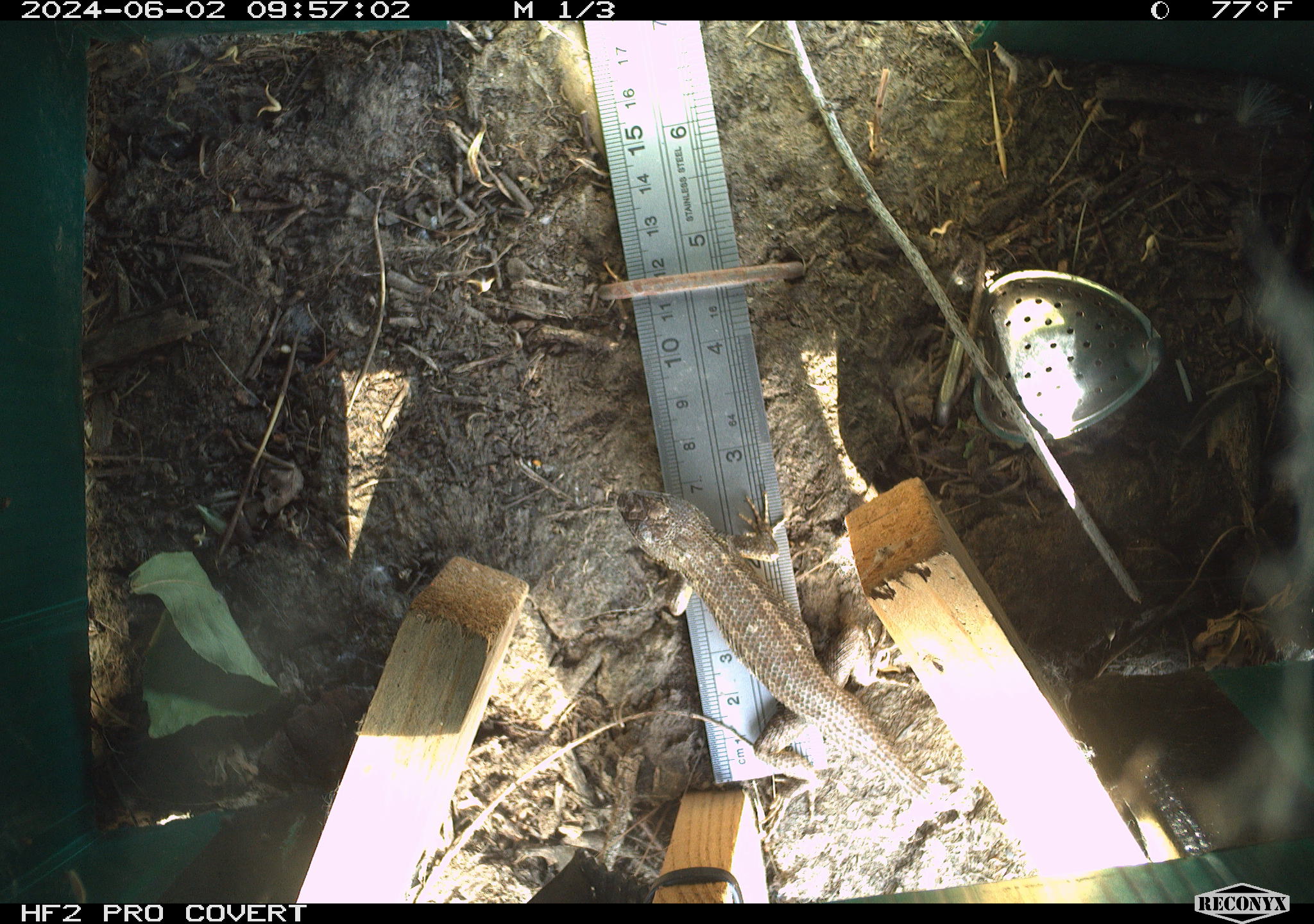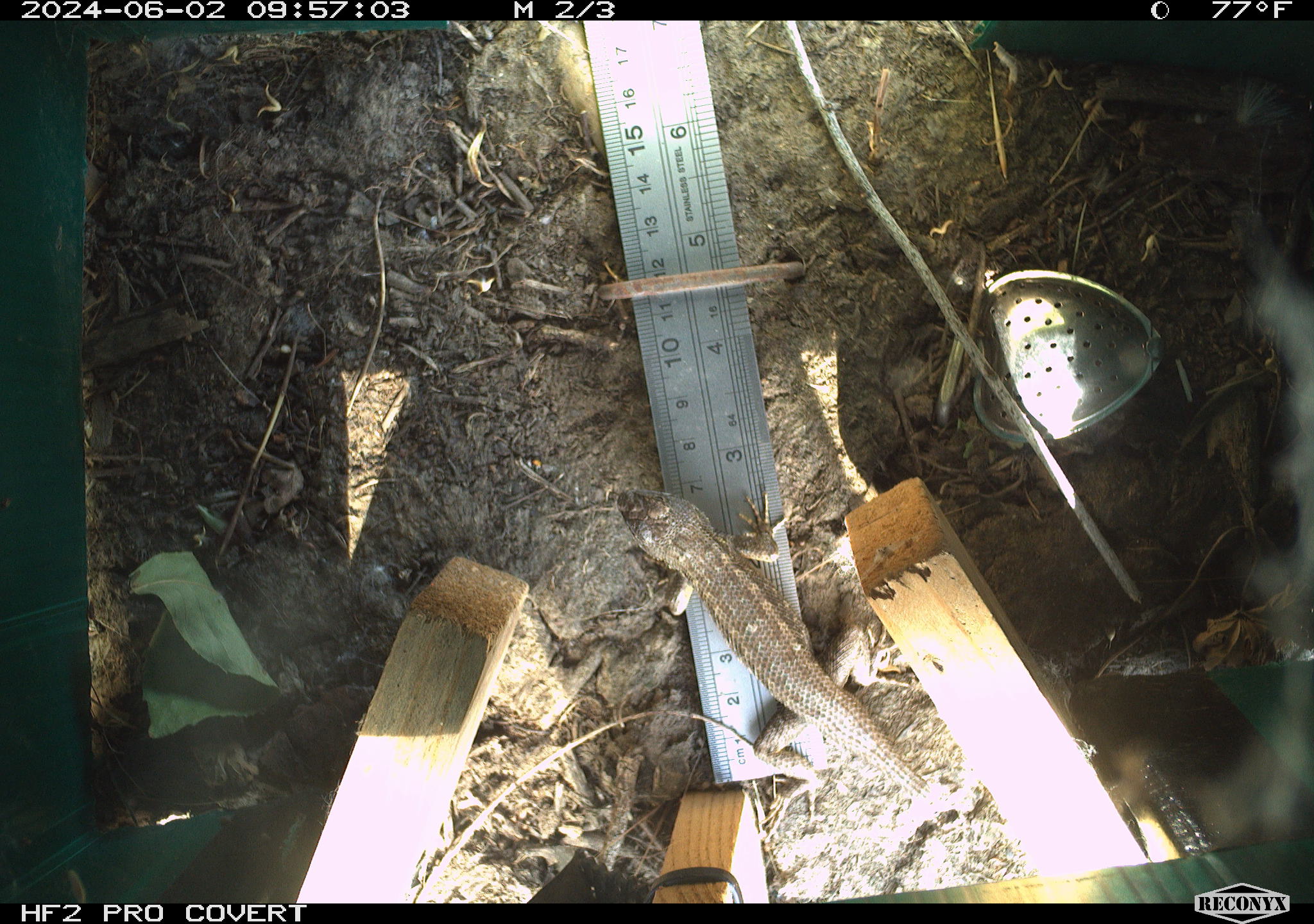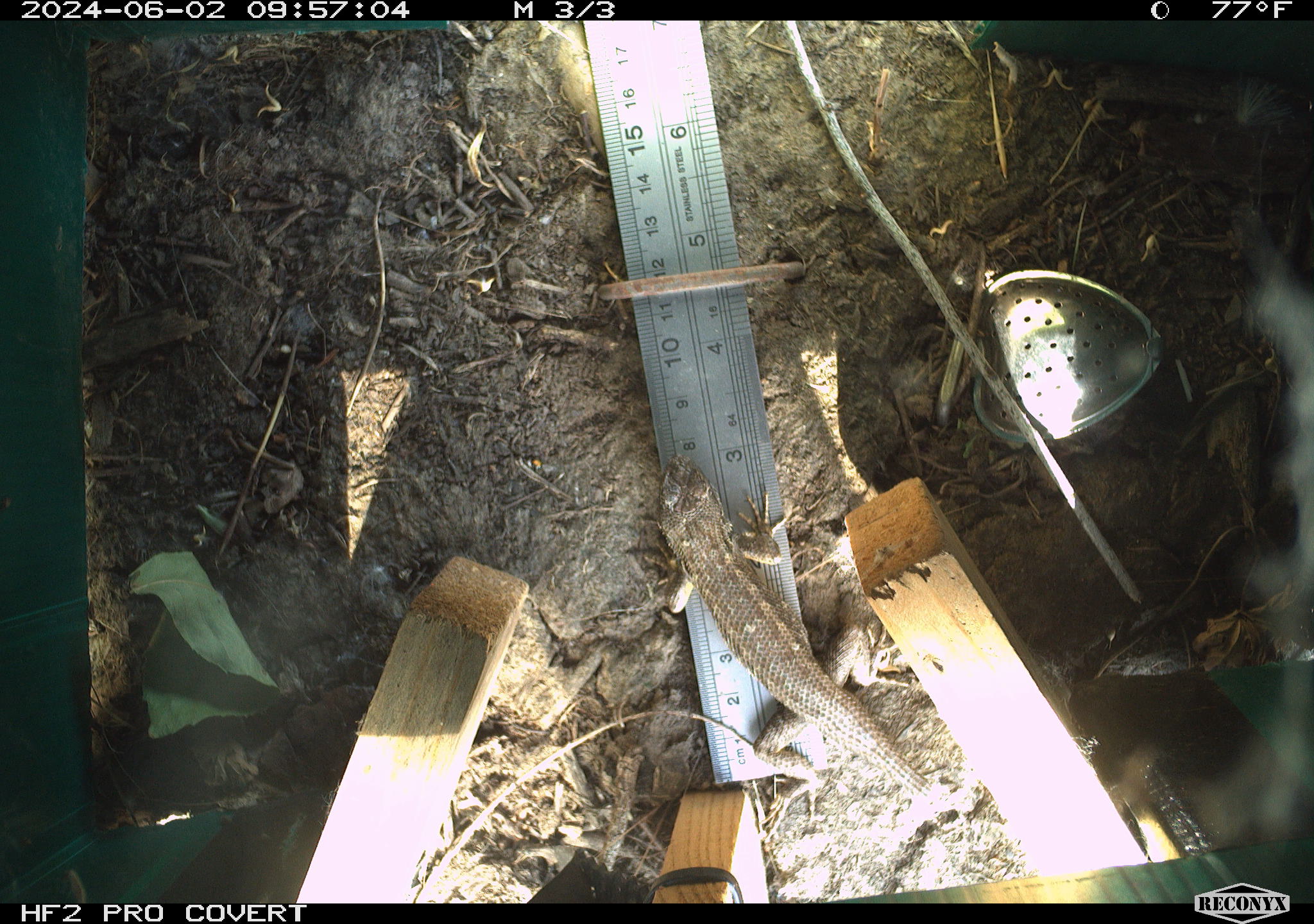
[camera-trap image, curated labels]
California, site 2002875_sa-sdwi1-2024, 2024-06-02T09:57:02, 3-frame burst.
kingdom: Animalia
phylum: Chordata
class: Reptilia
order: Squamata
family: Phrynosomatidae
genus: Sceloporus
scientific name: Sceloporus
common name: spiny lizards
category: sceloporus species